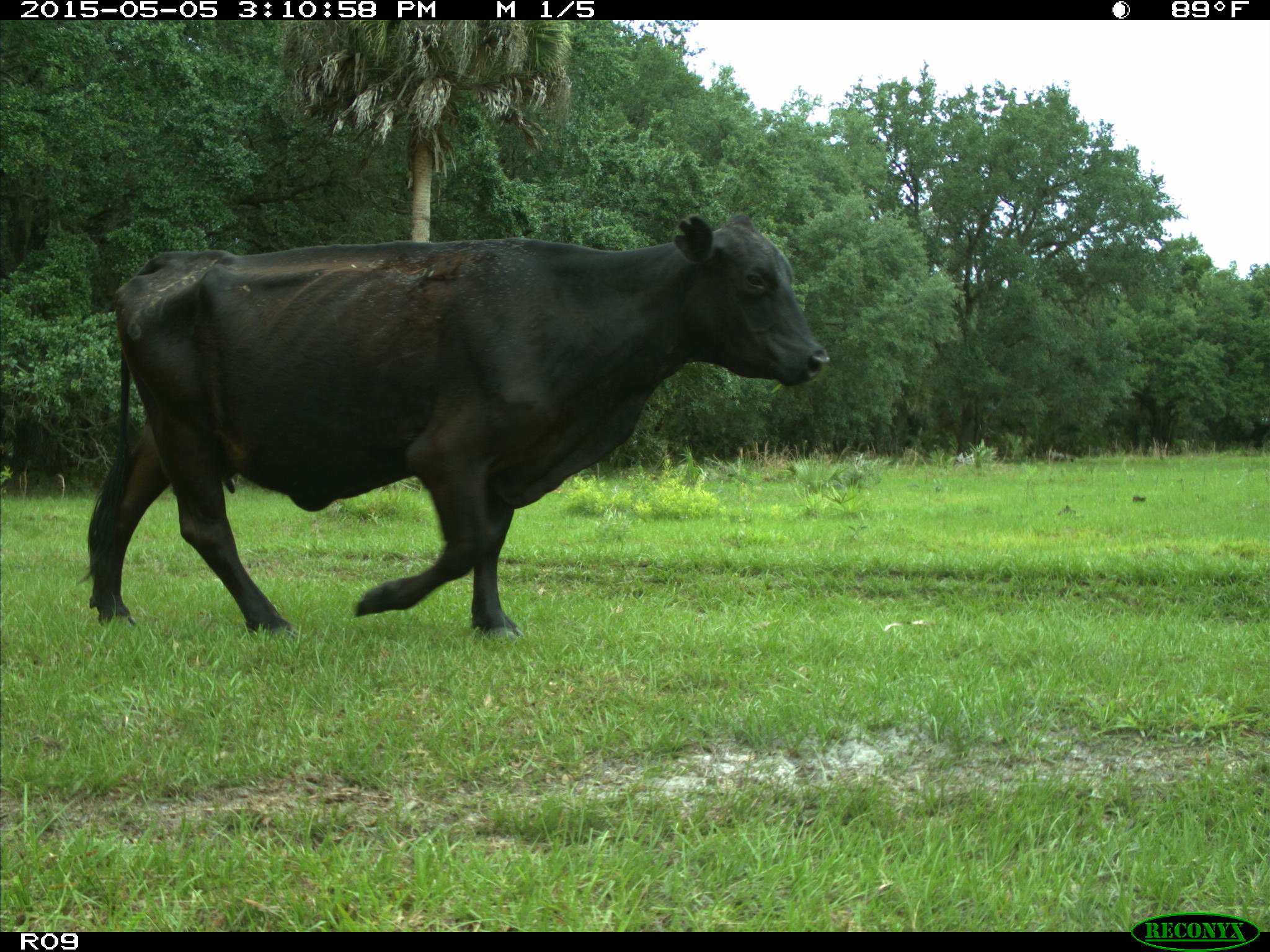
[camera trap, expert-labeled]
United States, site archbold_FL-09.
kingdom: Animalia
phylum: Chordata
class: Mammalia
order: Artiodactyla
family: Bovidae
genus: Bos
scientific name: Bos taurus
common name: domestic cow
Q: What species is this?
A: Bos taurus (domestic cow).